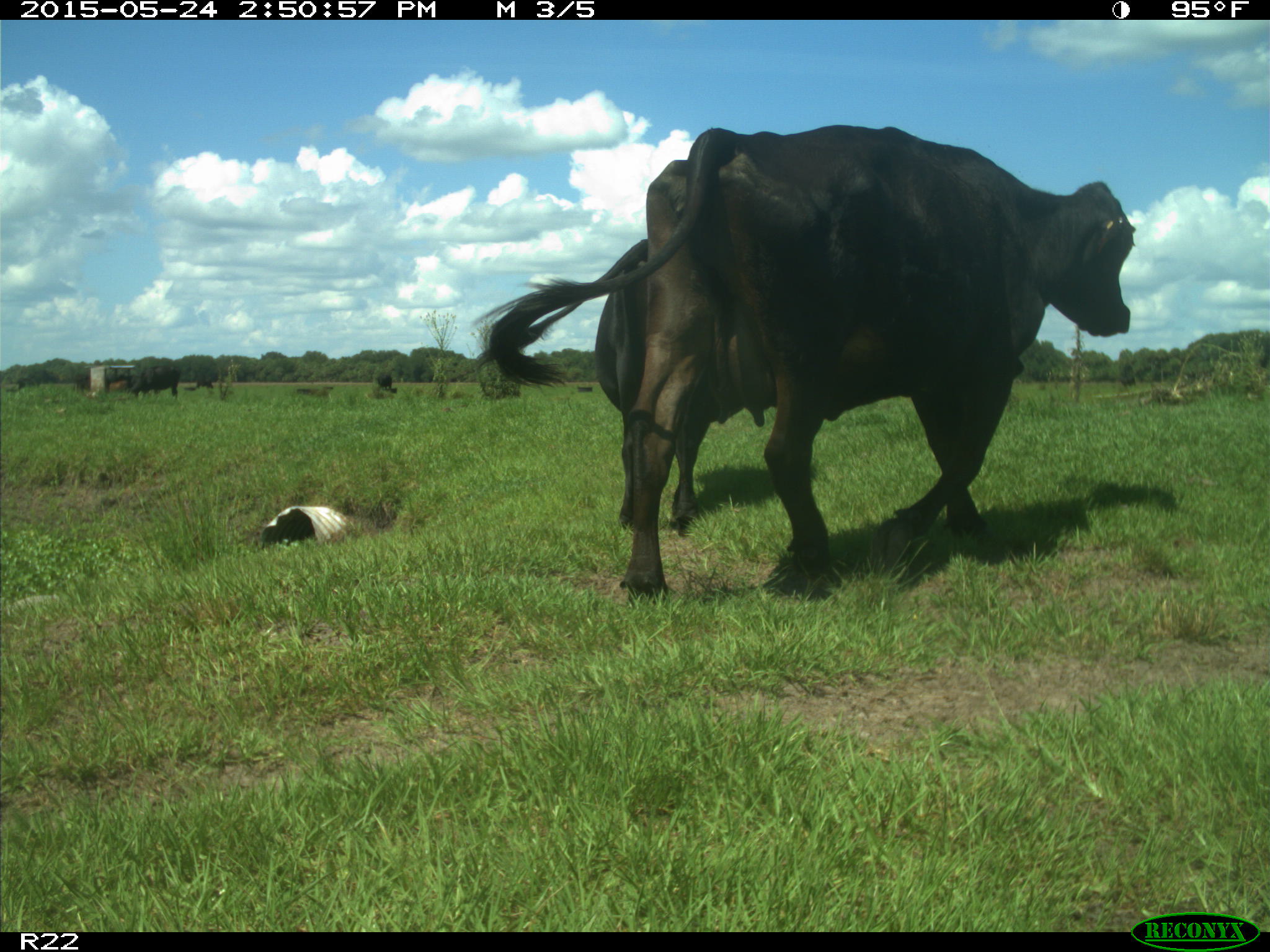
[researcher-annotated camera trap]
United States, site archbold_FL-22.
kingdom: Animalia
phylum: Chordata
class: Mammalia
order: Artiodactyla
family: Bovidae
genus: Bos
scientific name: Bos taurus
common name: domestic cow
Bos taurus (domestic cow).